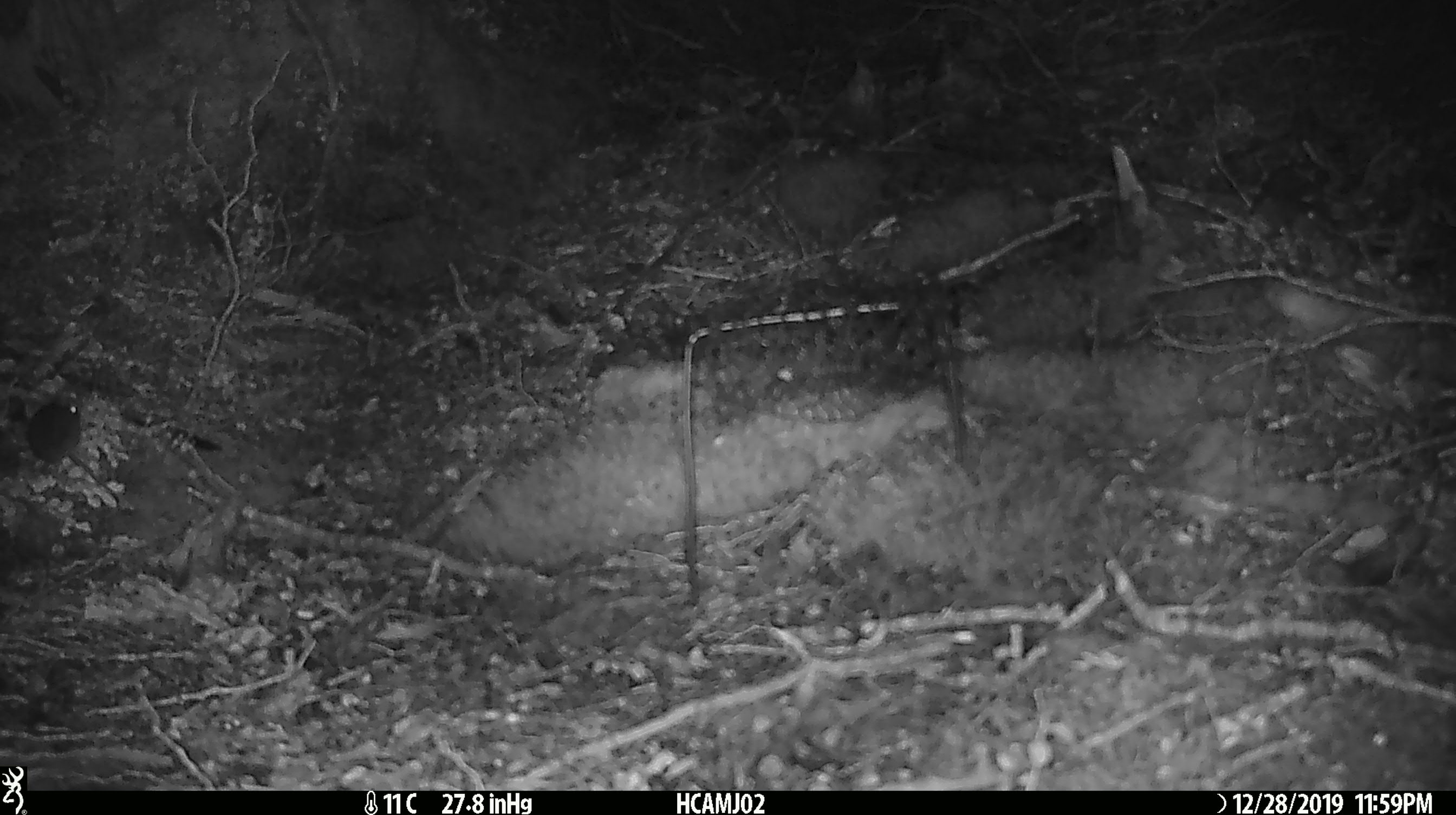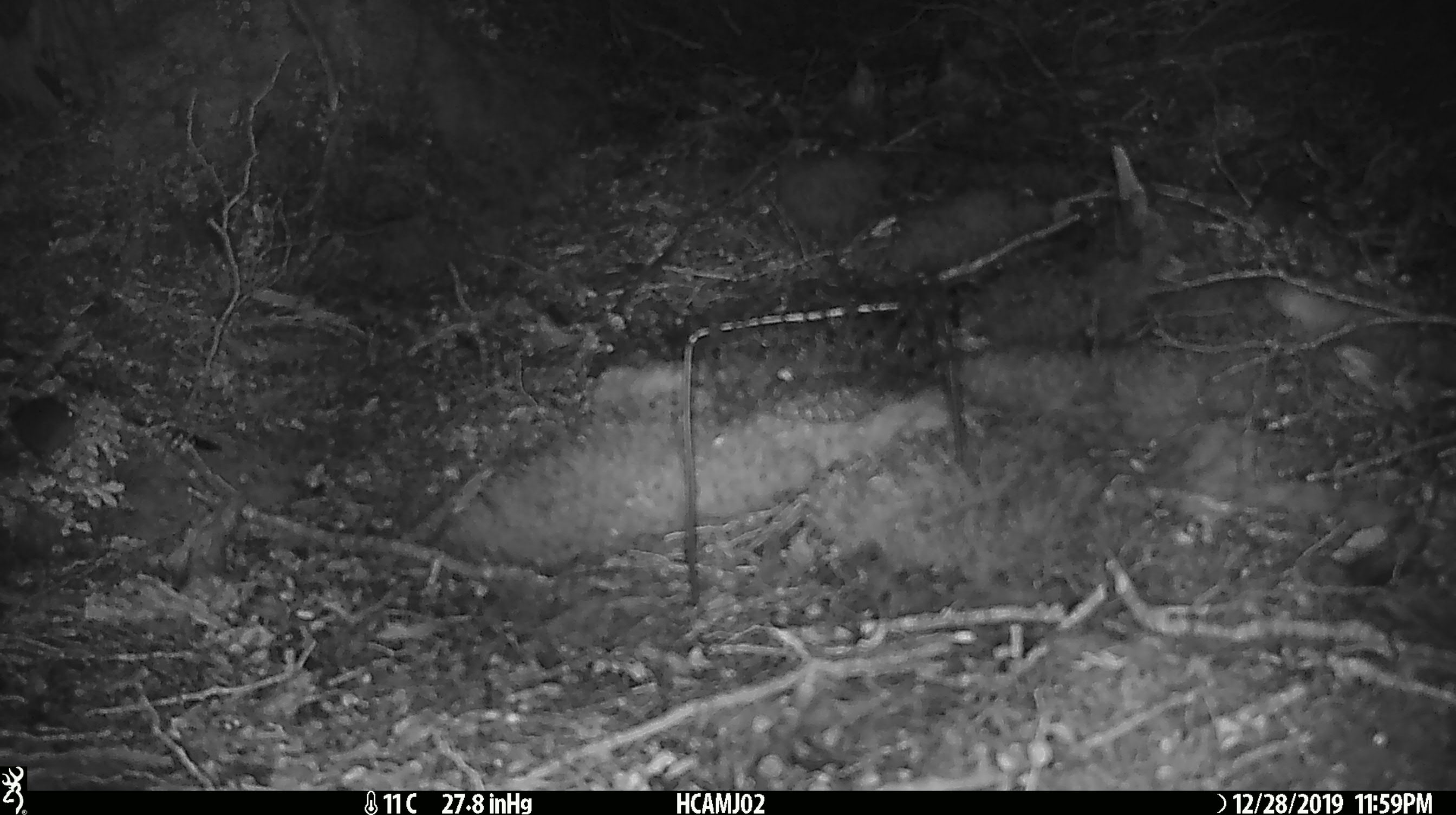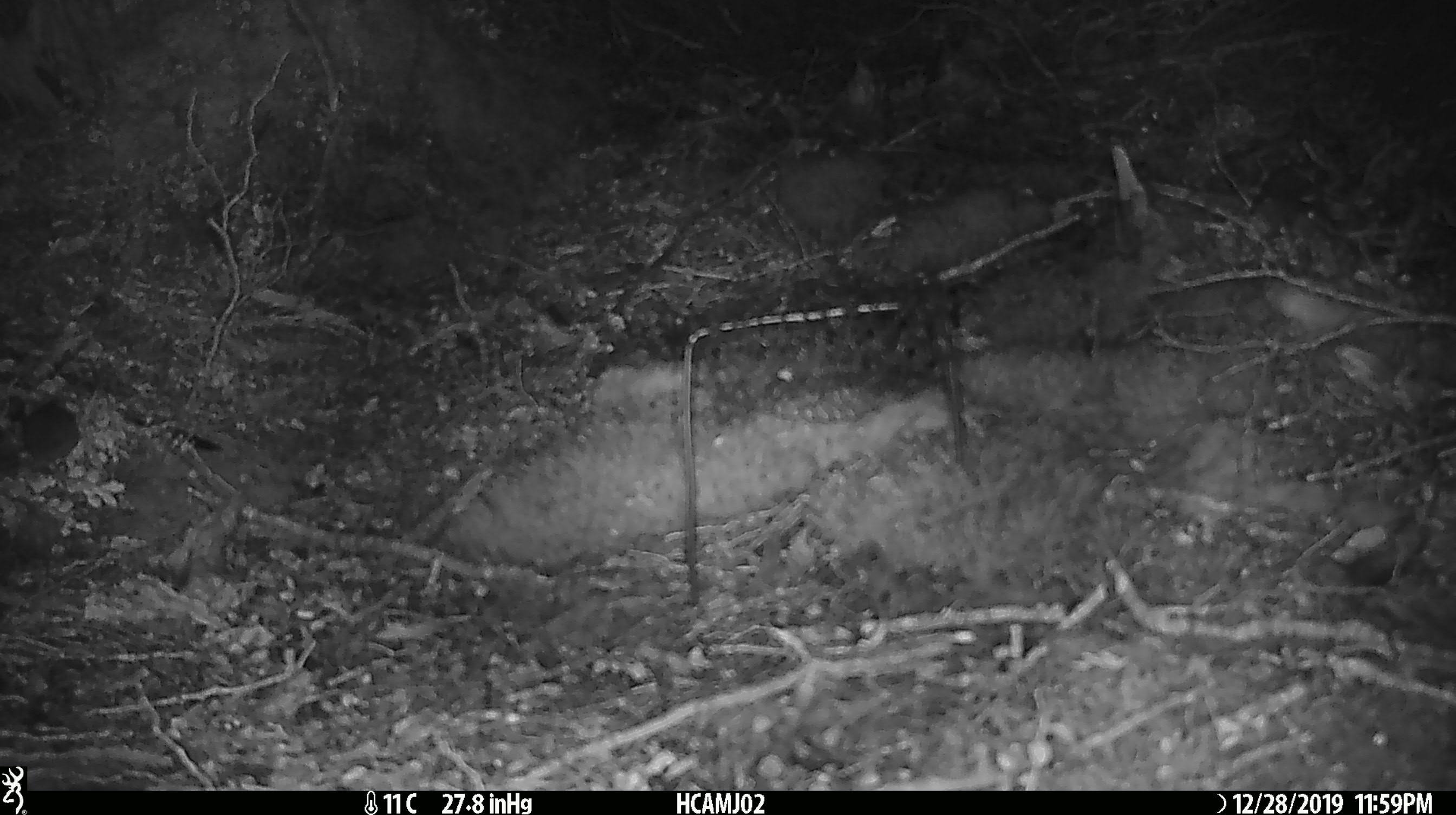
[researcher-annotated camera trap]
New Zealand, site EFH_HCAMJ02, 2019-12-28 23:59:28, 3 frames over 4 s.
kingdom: Animalia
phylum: Chordata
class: Mammalia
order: Rodentia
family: Muridae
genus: Mus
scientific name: Mus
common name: mouse